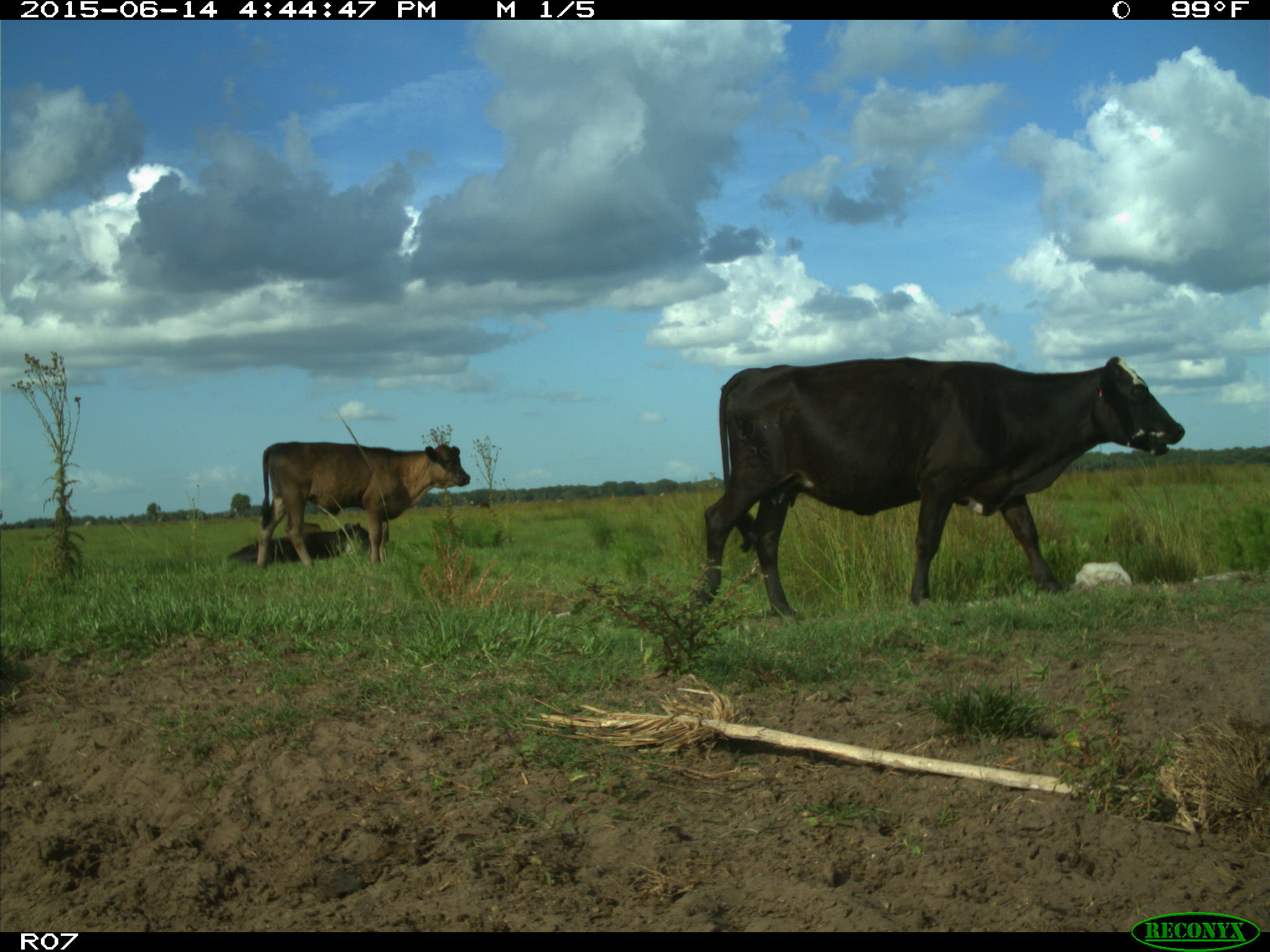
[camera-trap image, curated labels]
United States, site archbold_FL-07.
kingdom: Animalia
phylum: Chordata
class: Mammalia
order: Artiodactyla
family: Bovidae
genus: Bos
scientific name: Bos taurus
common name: domestic cow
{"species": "Bos taurus (domestic cow)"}